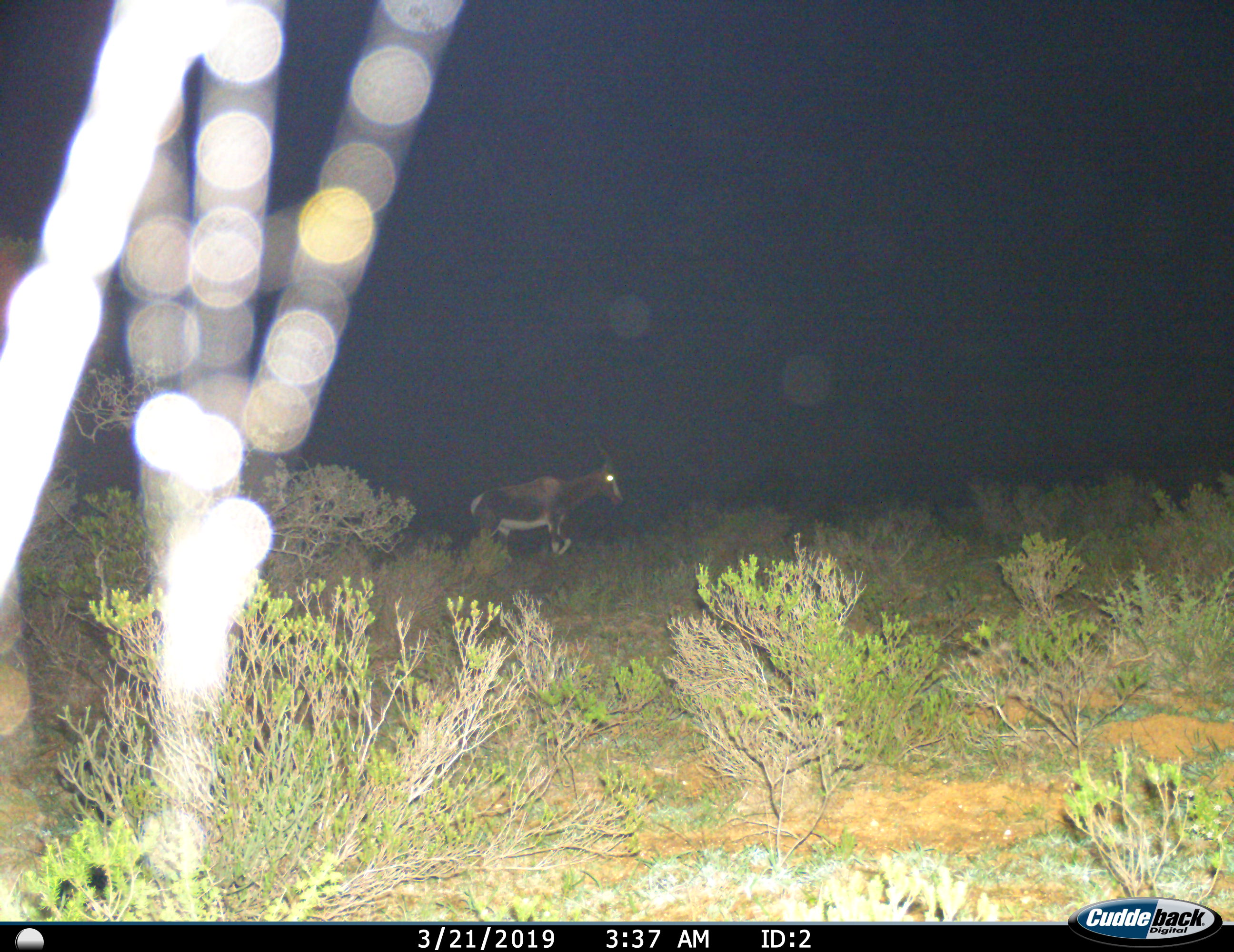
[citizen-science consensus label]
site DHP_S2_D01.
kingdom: Animalia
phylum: Chordata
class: Mammalia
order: Artiodactyla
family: Bovidae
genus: Damaliscus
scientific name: Damaliscus pygargus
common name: bontebok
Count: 1.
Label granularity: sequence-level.